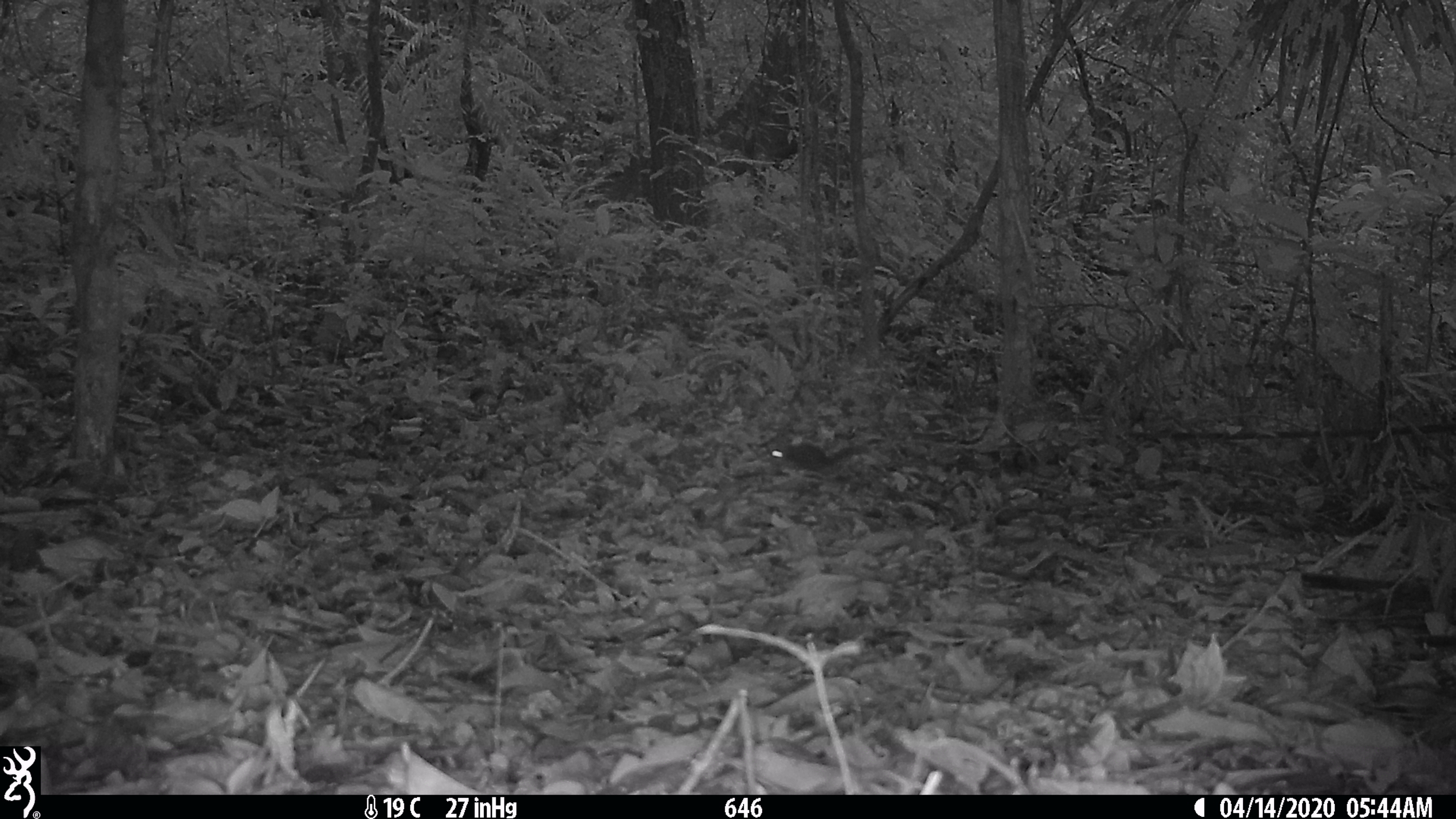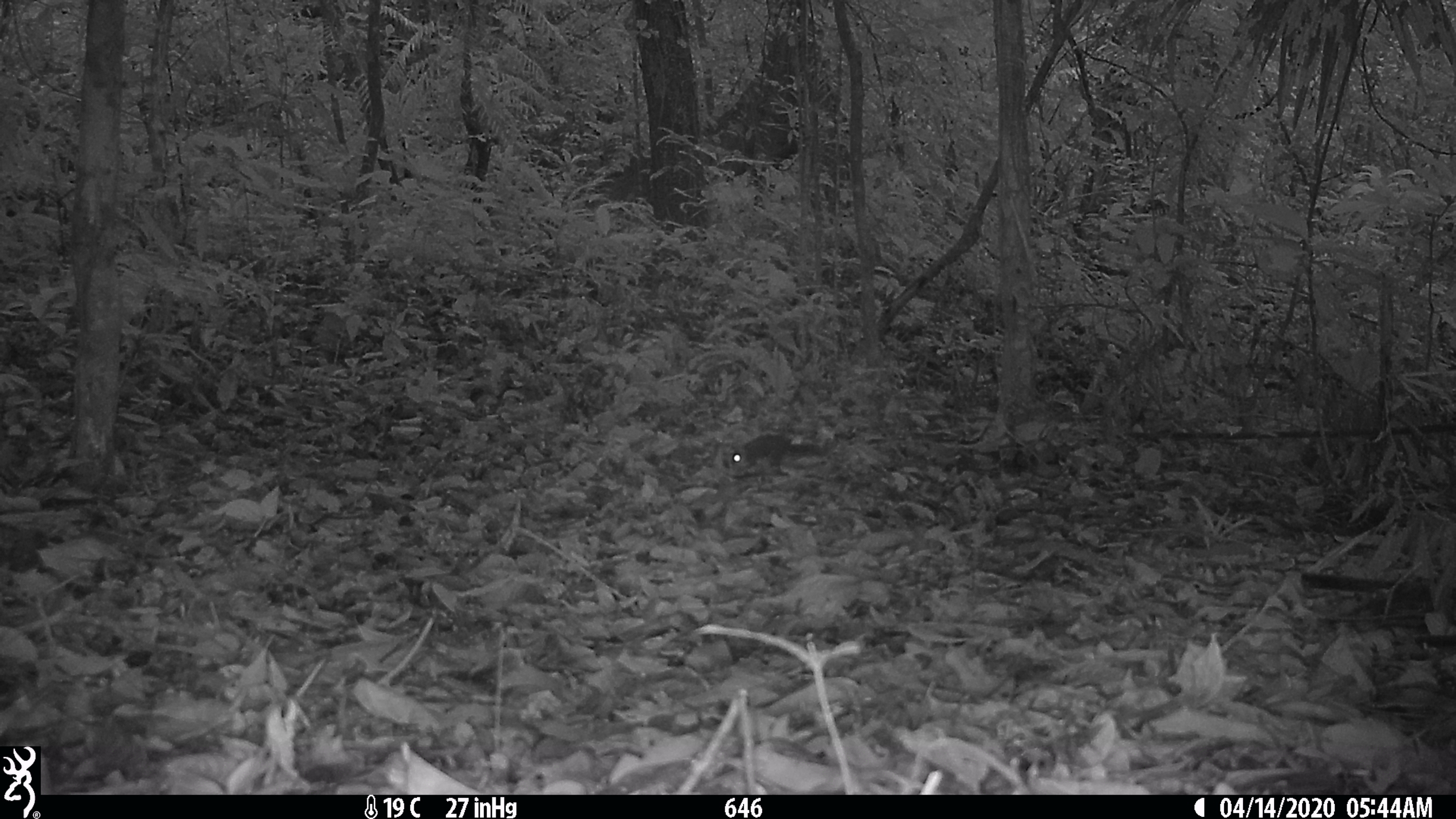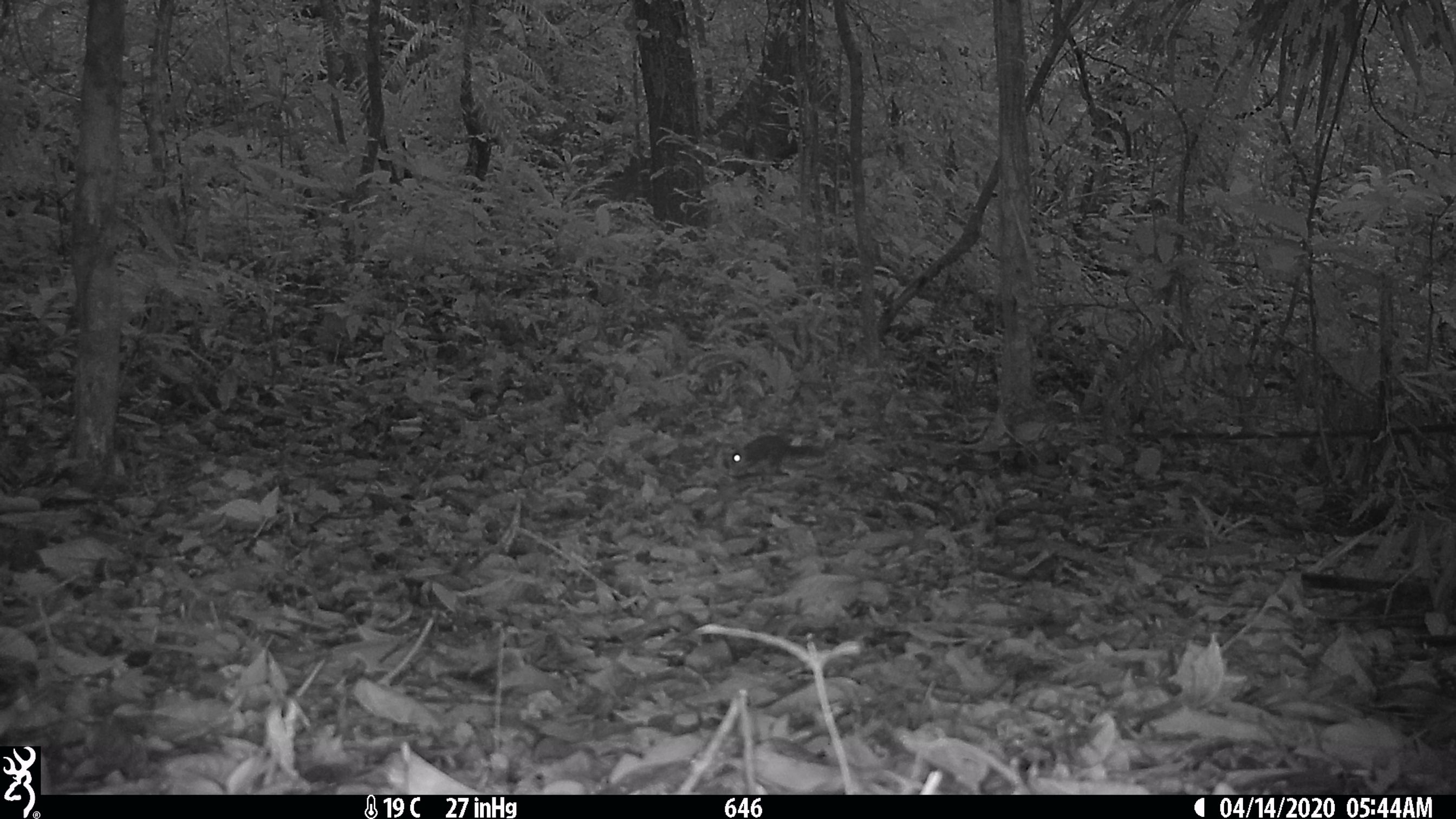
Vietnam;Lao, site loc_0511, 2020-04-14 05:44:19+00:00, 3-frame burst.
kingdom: Animalia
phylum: Chordata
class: Mammalia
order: Rodentia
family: Sciuridae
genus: Dremomys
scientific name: Dremomys rufigenis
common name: red-cheeked squirrel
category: red cheeked squirrel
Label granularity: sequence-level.